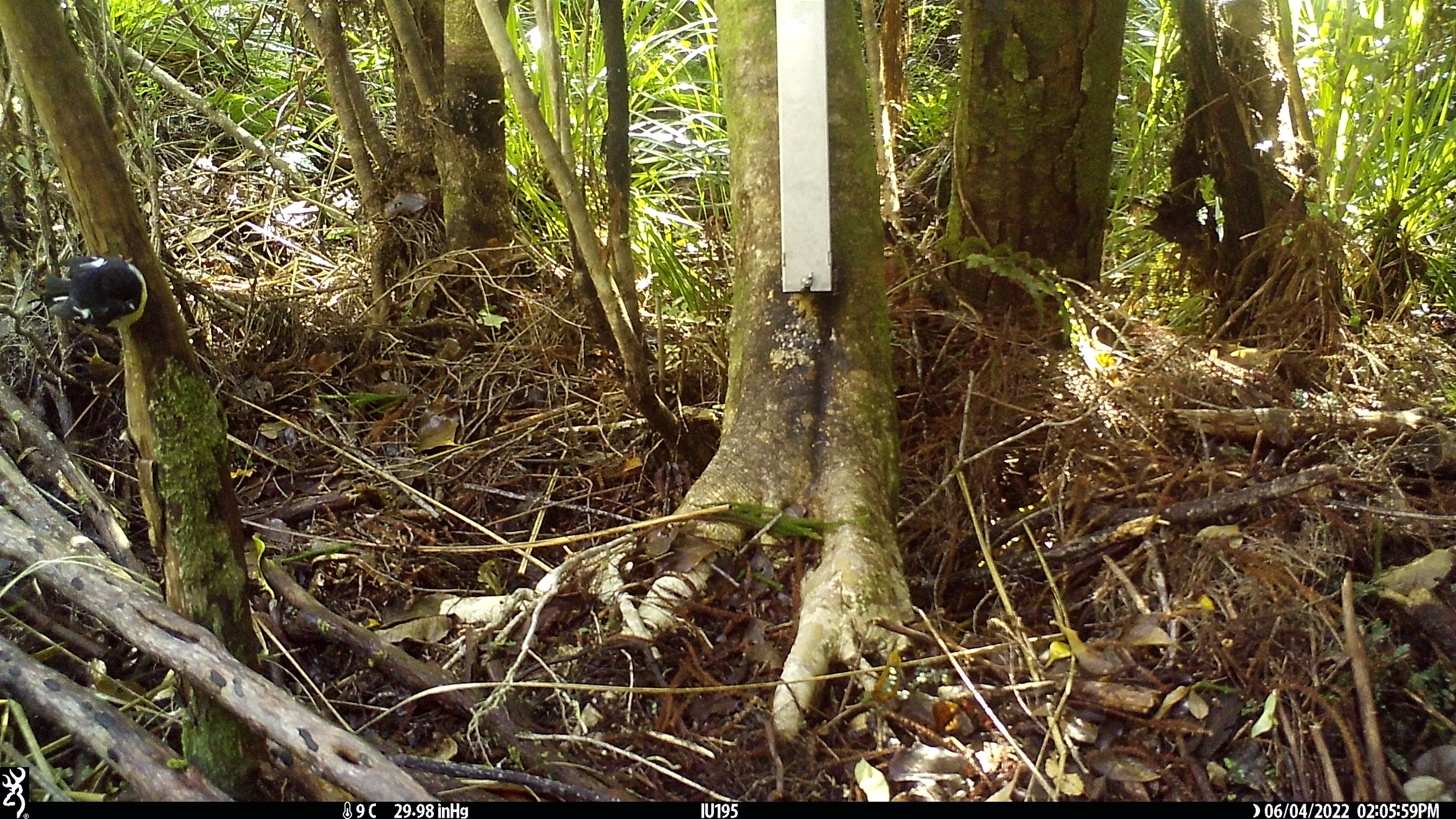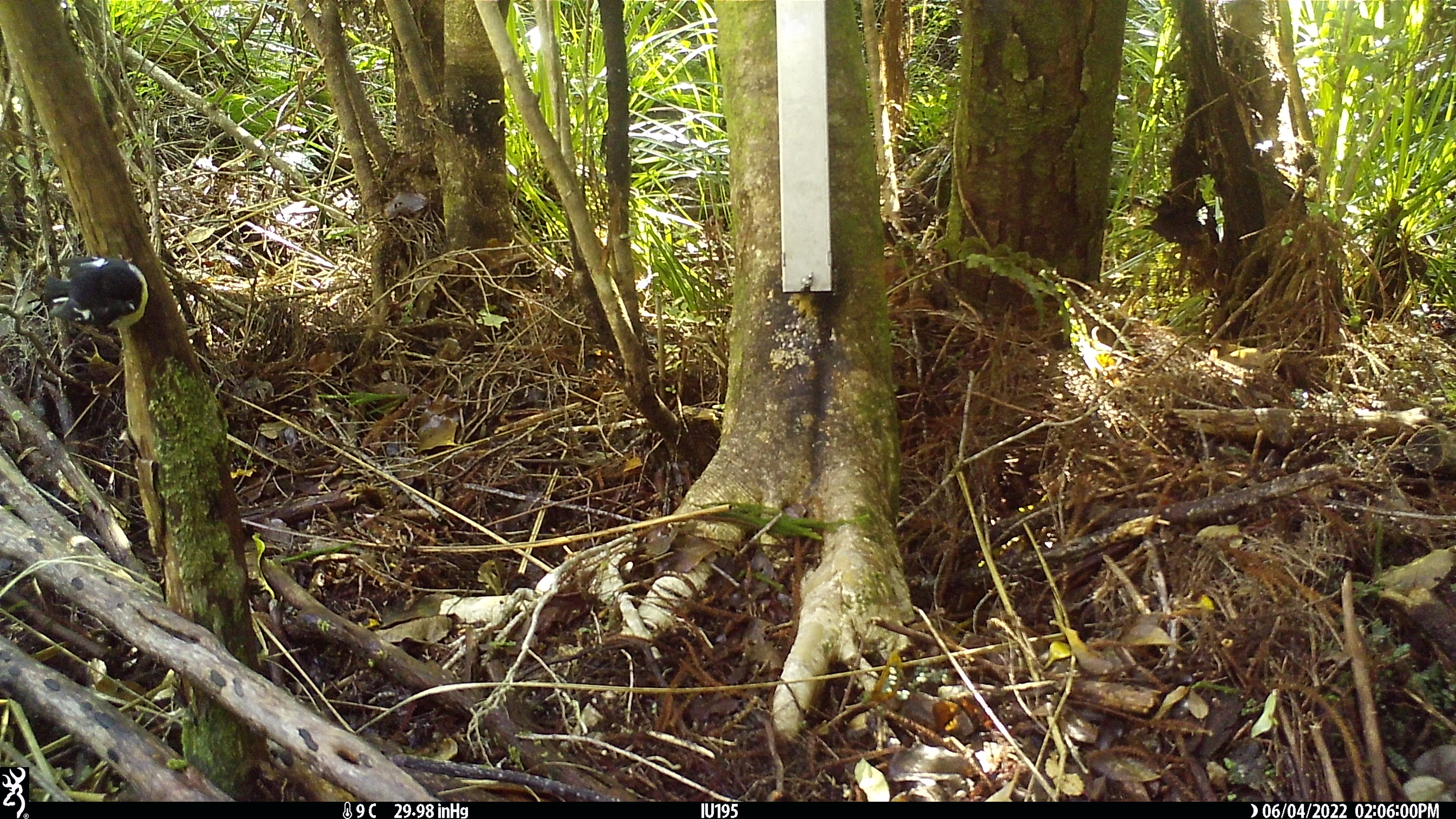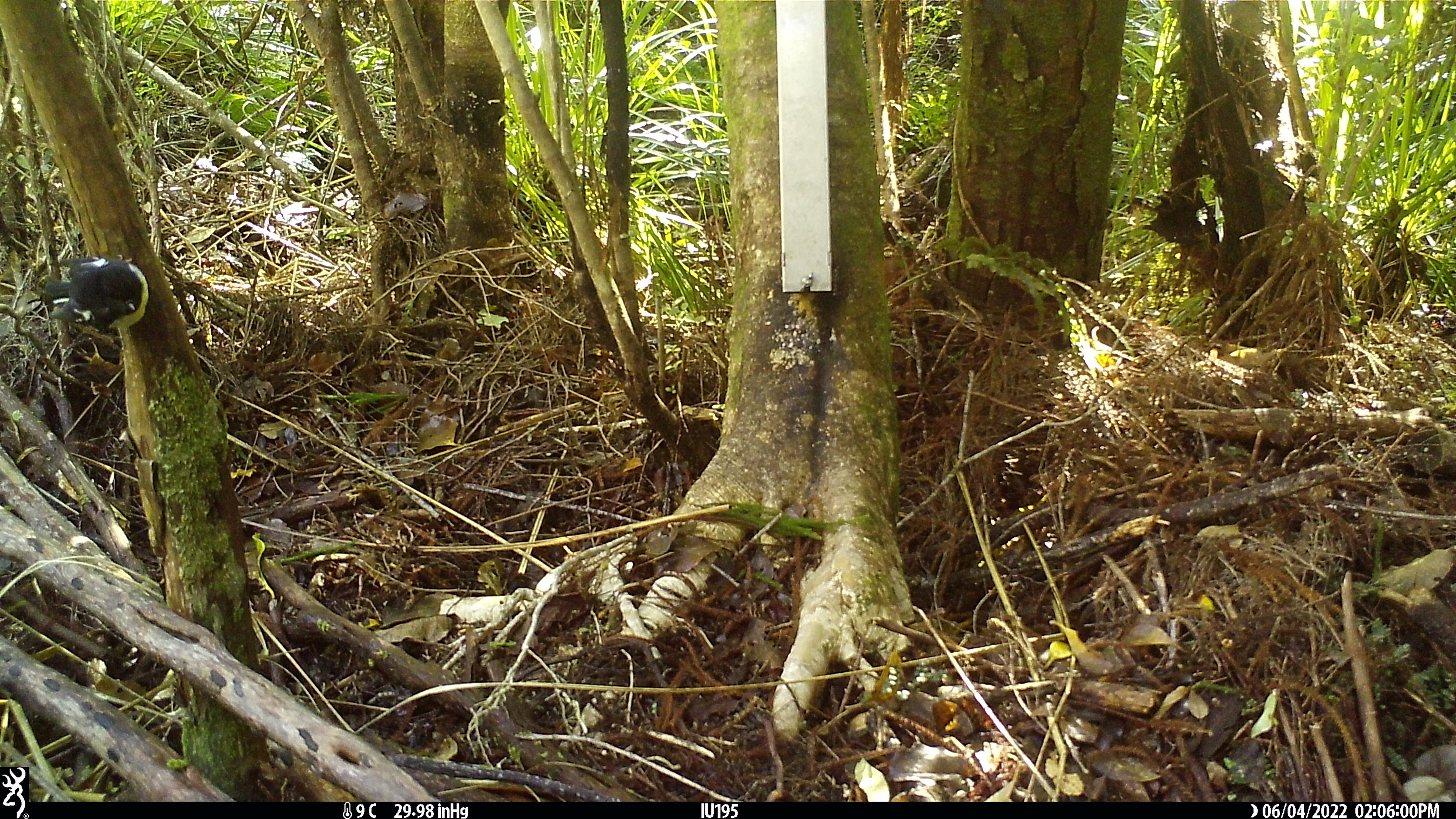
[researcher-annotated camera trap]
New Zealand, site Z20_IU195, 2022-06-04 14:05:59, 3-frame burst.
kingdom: Animalia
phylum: Chordata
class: Aves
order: Passeriformes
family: Petroicidae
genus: Petroica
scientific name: Petroica macrocephala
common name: tomtit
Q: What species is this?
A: Tomtit (Petroica macrocephala).